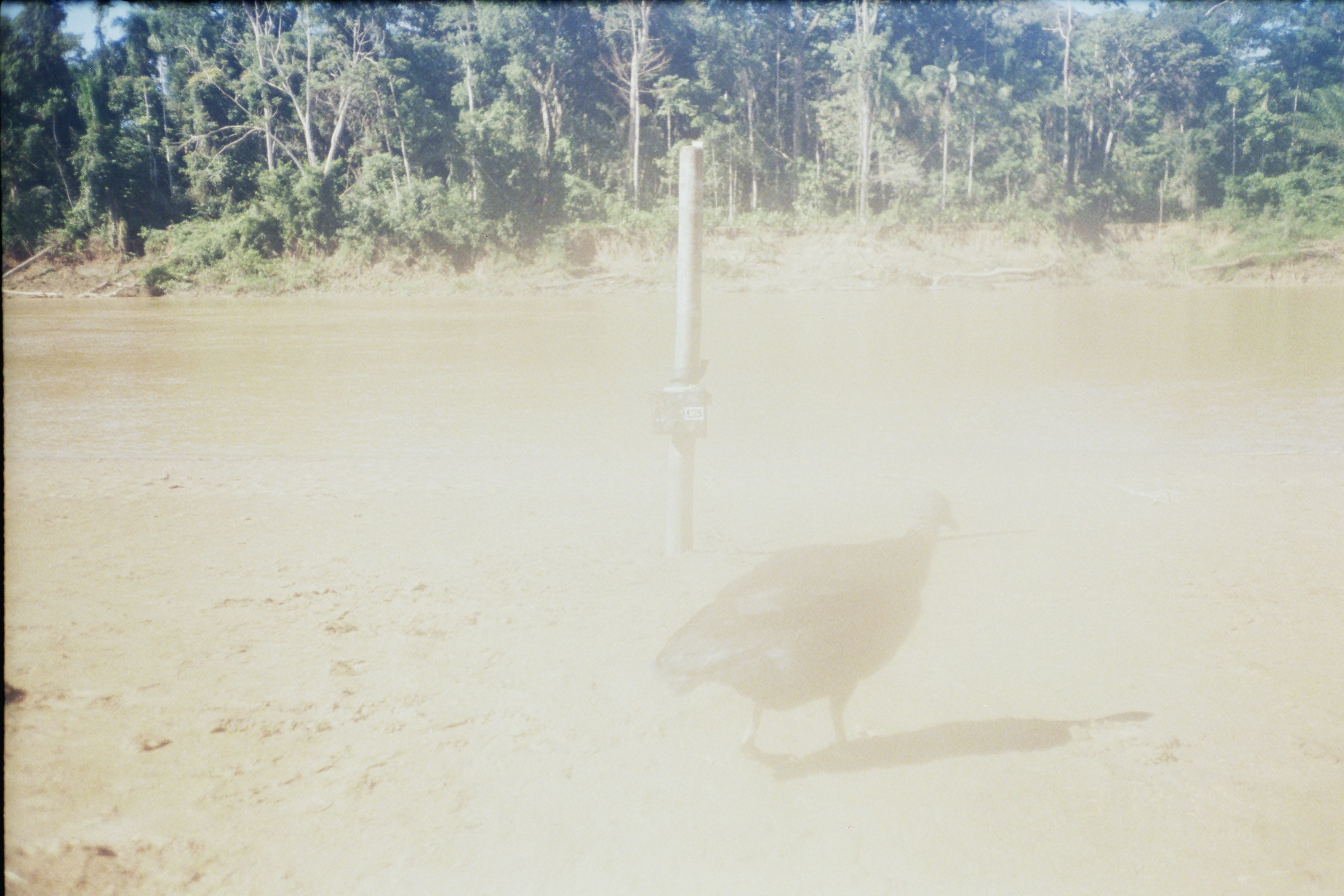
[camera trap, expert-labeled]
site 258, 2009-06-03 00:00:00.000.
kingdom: Animalia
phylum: Chordata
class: Aves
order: Cathartiformes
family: Cathartidae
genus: Coragyps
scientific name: Coragyps atratus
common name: black vulture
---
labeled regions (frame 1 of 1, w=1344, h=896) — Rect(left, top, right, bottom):
coragyps atratus: Rect(649, 487, 966, 783)